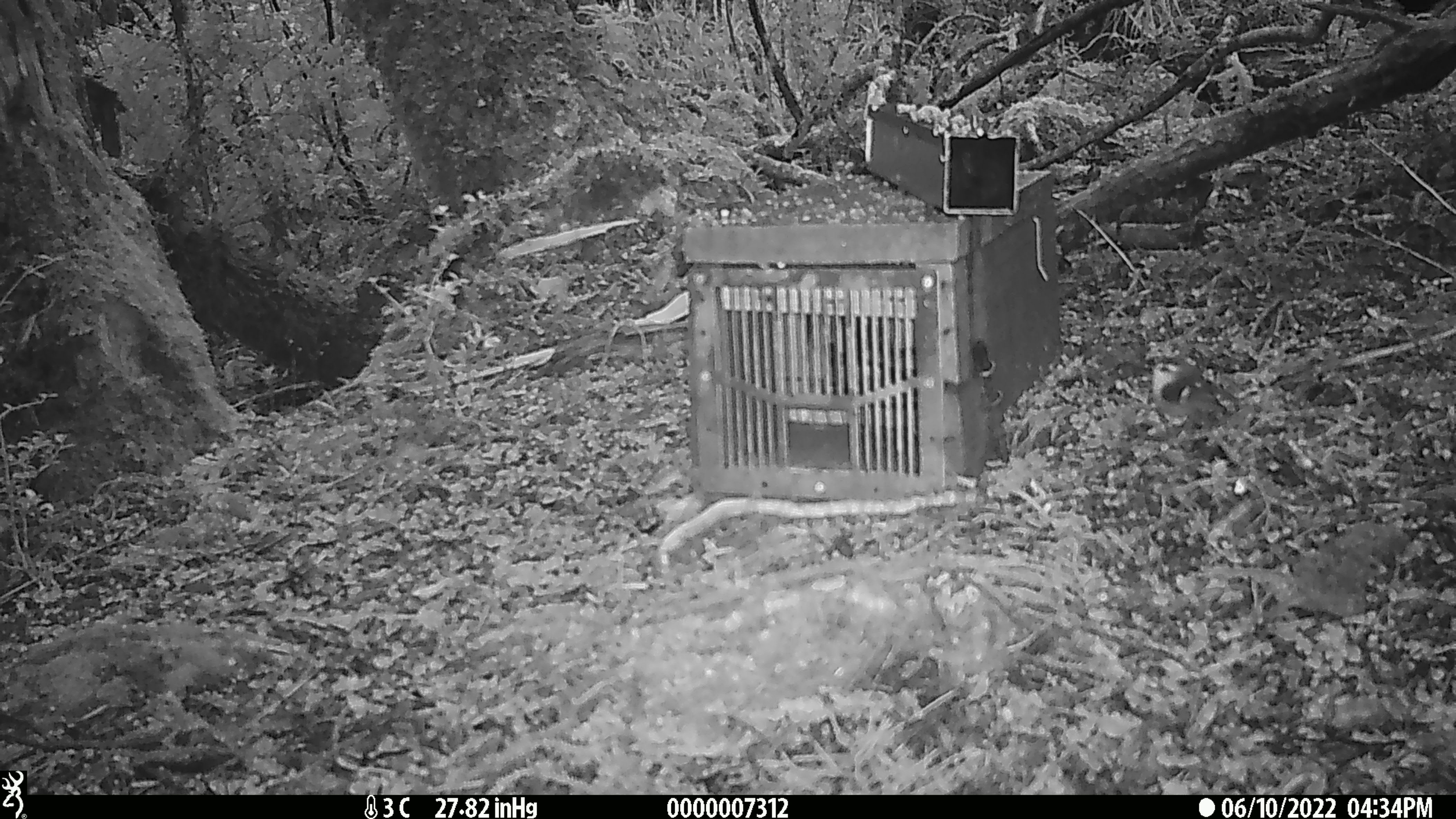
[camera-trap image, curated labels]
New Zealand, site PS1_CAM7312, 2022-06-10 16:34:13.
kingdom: Animalia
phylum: Chordata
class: Aves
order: Passeriformes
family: Acanthisittidae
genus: Acanthisitta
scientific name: Acanthisitta chloris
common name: rifleman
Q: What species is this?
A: Rifleman (Acanthisitta chloris).